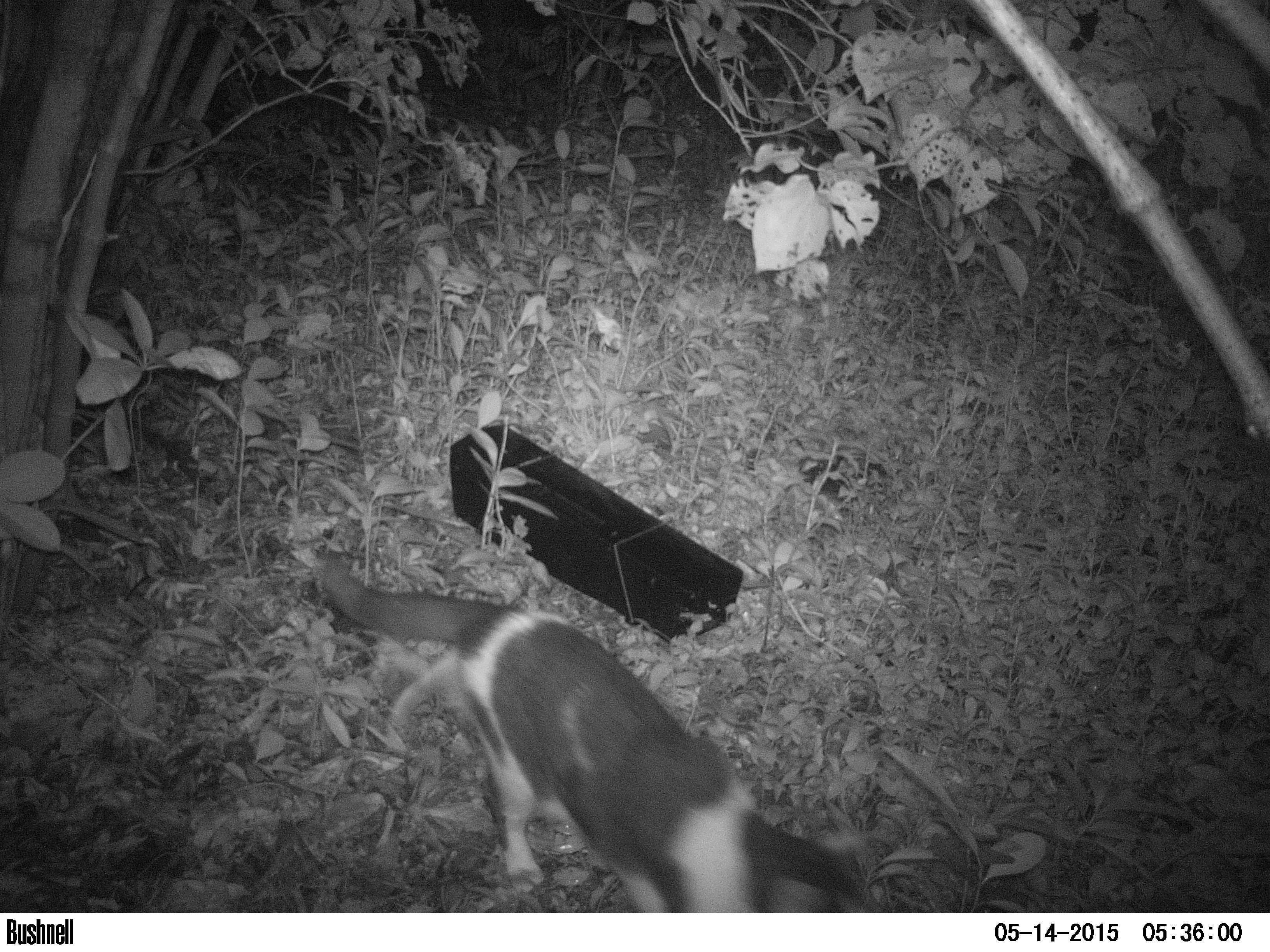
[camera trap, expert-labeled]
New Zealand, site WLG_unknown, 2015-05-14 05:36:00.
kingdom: Animalia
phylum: Chordata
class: Mammalia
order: Carnivora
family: Felidae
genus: Felis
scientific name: Felis catus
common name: domestic cat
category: cat